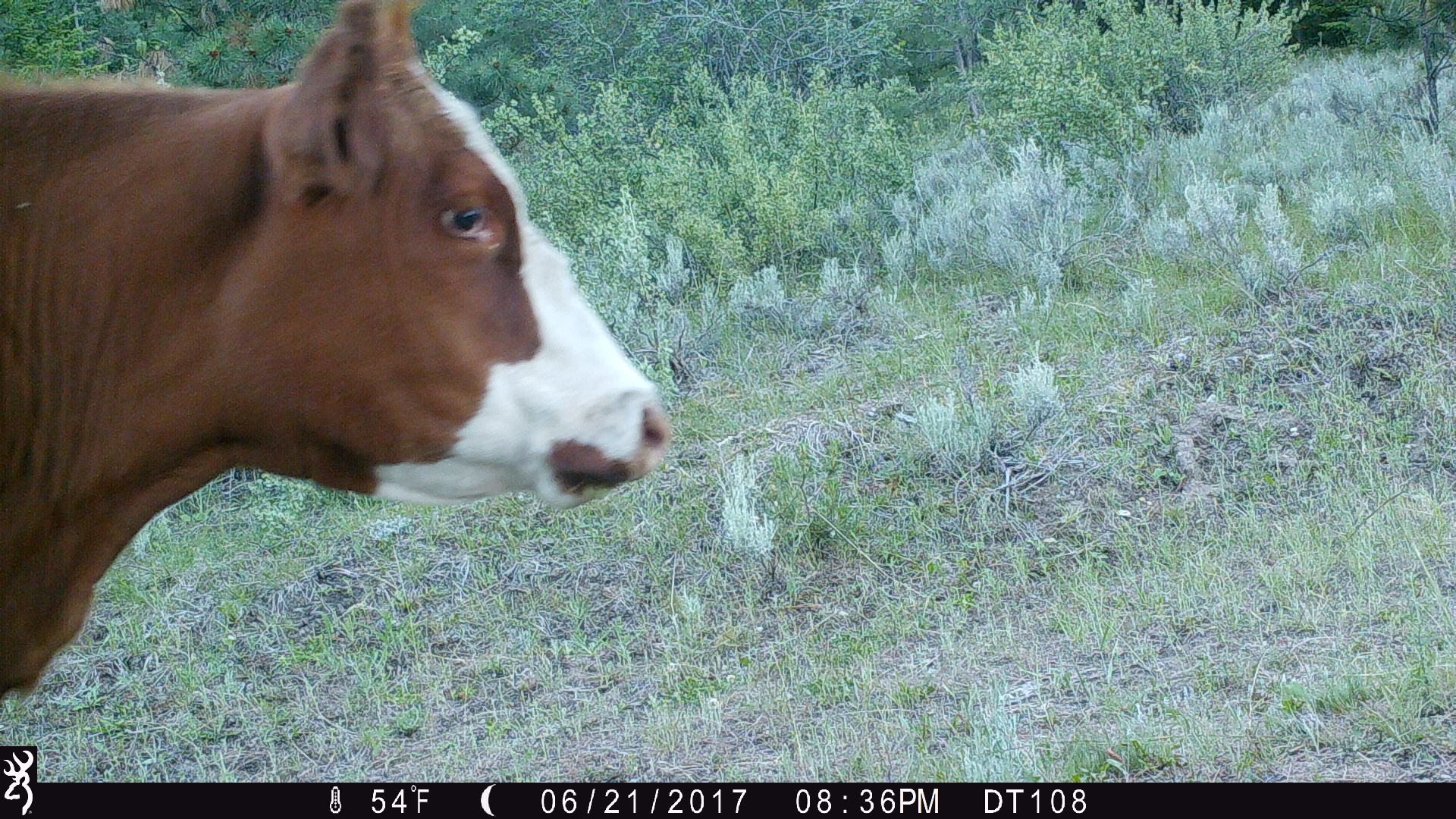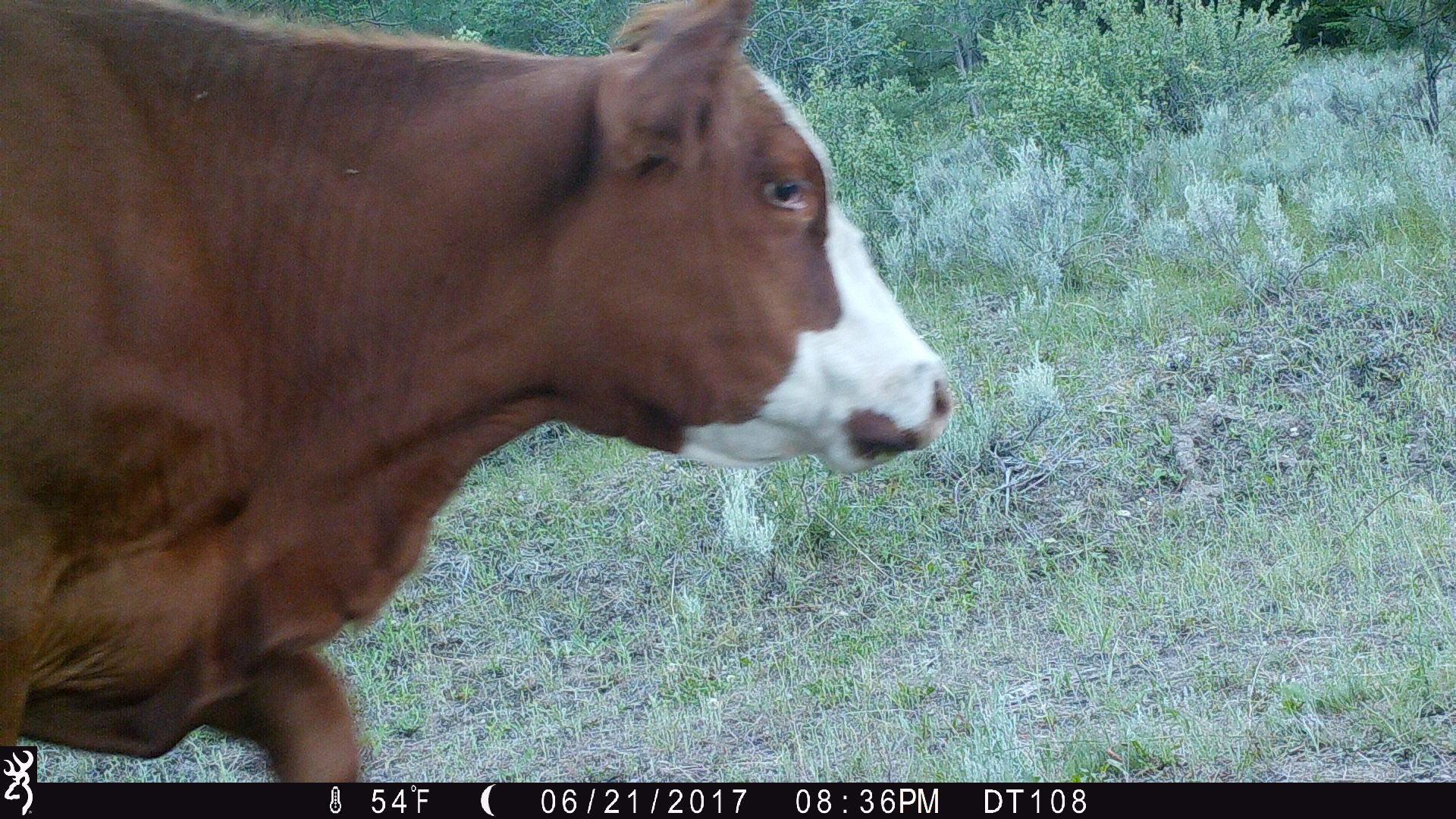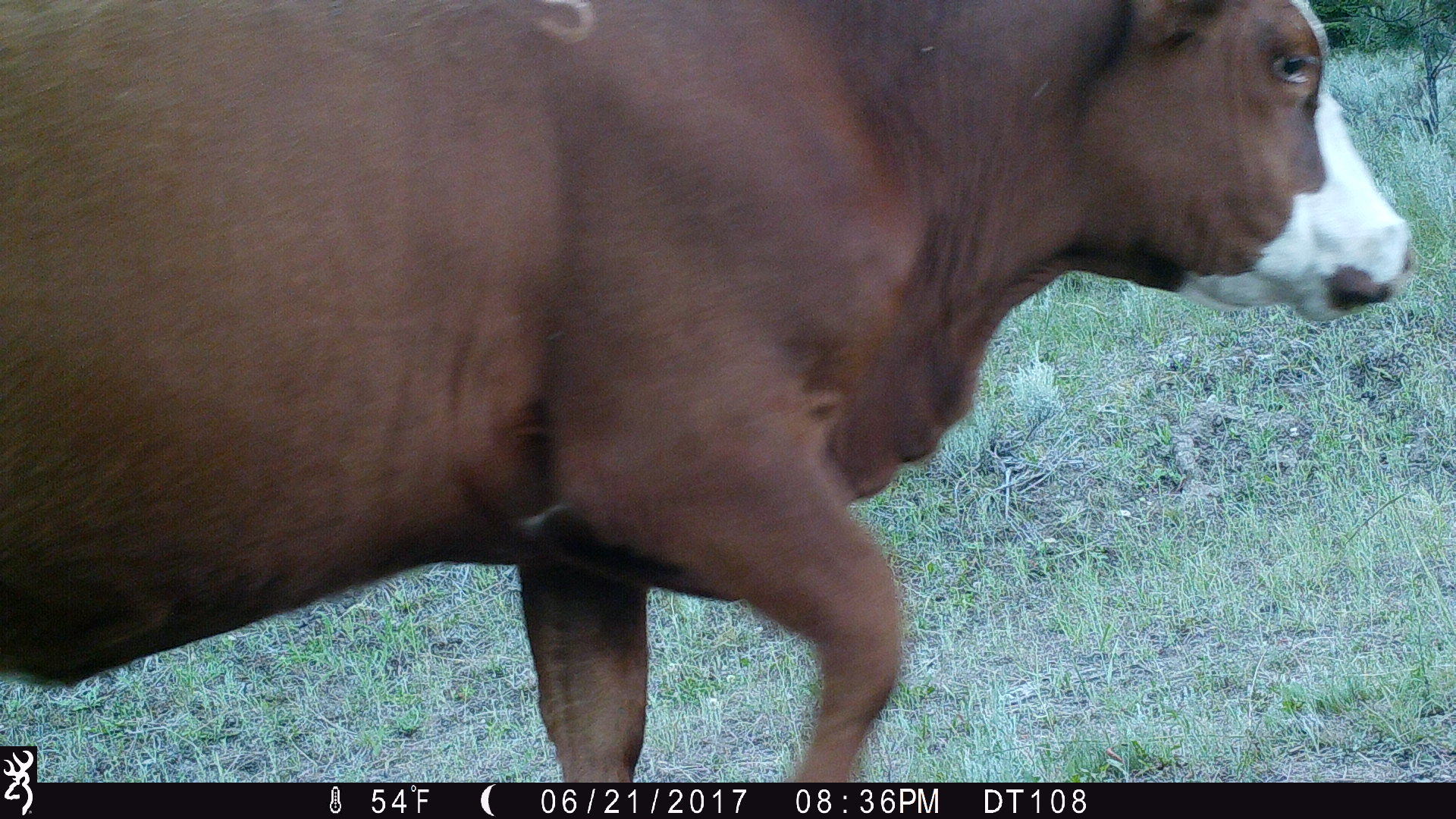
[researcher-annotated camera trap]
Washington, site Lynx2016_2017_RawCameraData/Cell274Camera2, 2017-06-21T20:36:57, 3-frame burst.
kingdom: Animalia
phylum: Chordata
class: Mammalia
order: Artiodactyla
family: Bovidae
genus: Bos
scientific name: Bos taurus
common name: domestic cattle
Domestic cattle (Bos taurus). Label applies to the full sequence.